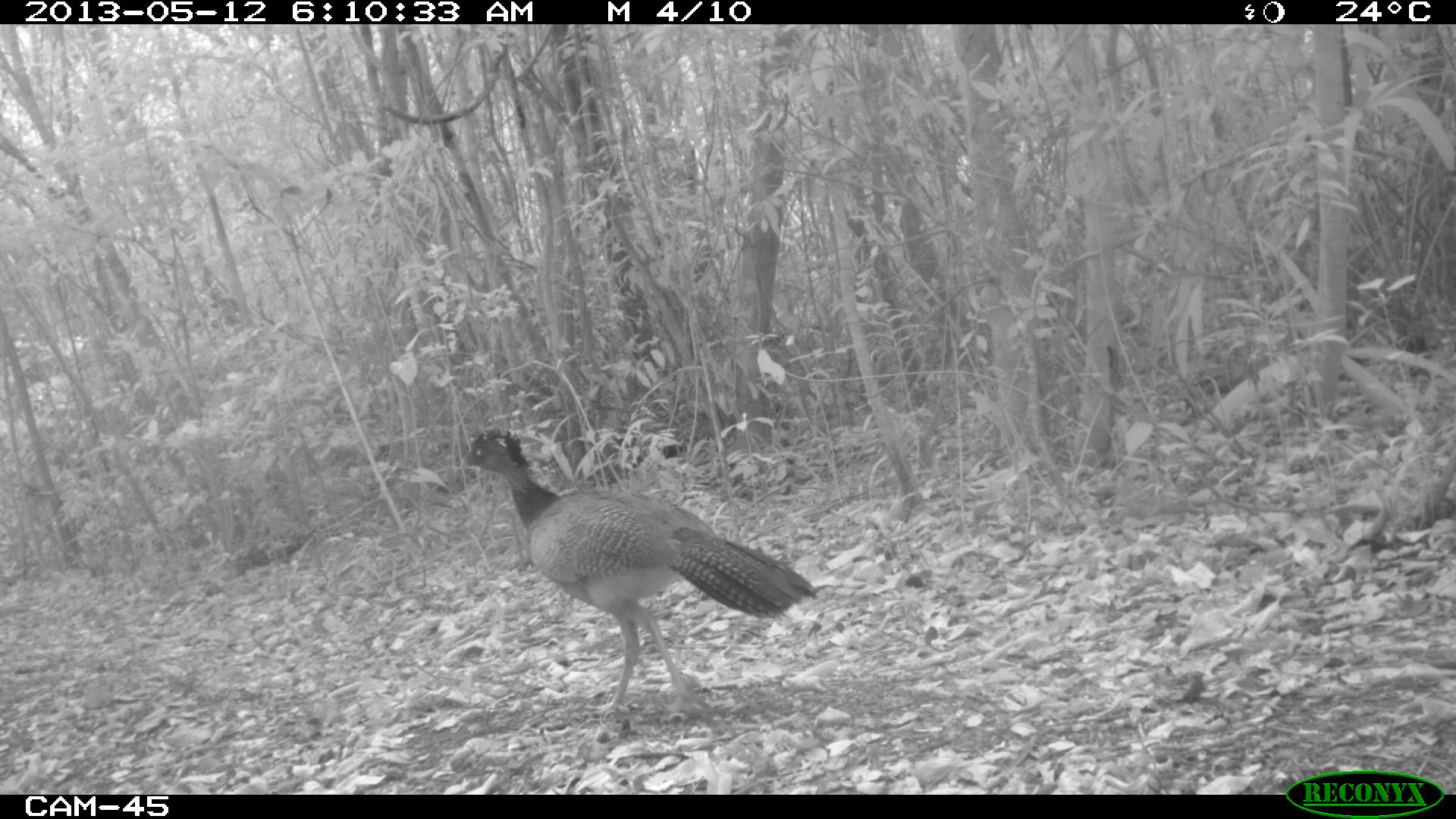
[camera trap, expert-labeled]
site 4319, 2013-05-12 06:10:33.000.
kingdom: Animalia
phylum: Chordata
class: Aves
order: Galliformes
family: Cracidae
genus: Crax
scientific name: Crax rubra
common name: great curassow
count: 1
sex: female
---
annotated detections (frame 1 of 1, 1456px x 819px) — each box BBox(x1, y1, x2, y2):
crax rubra: BBox(457, 426, 815, 725)